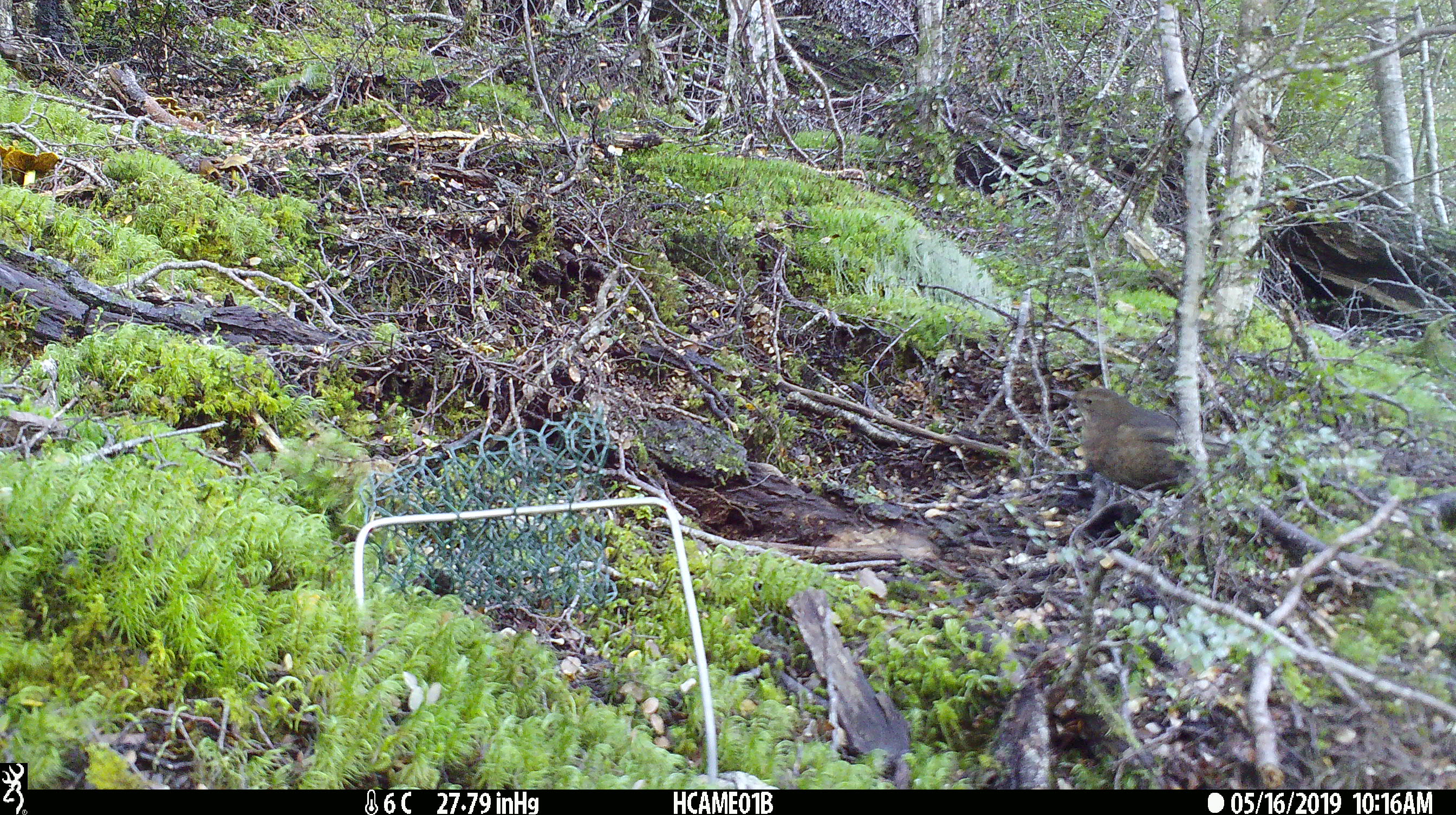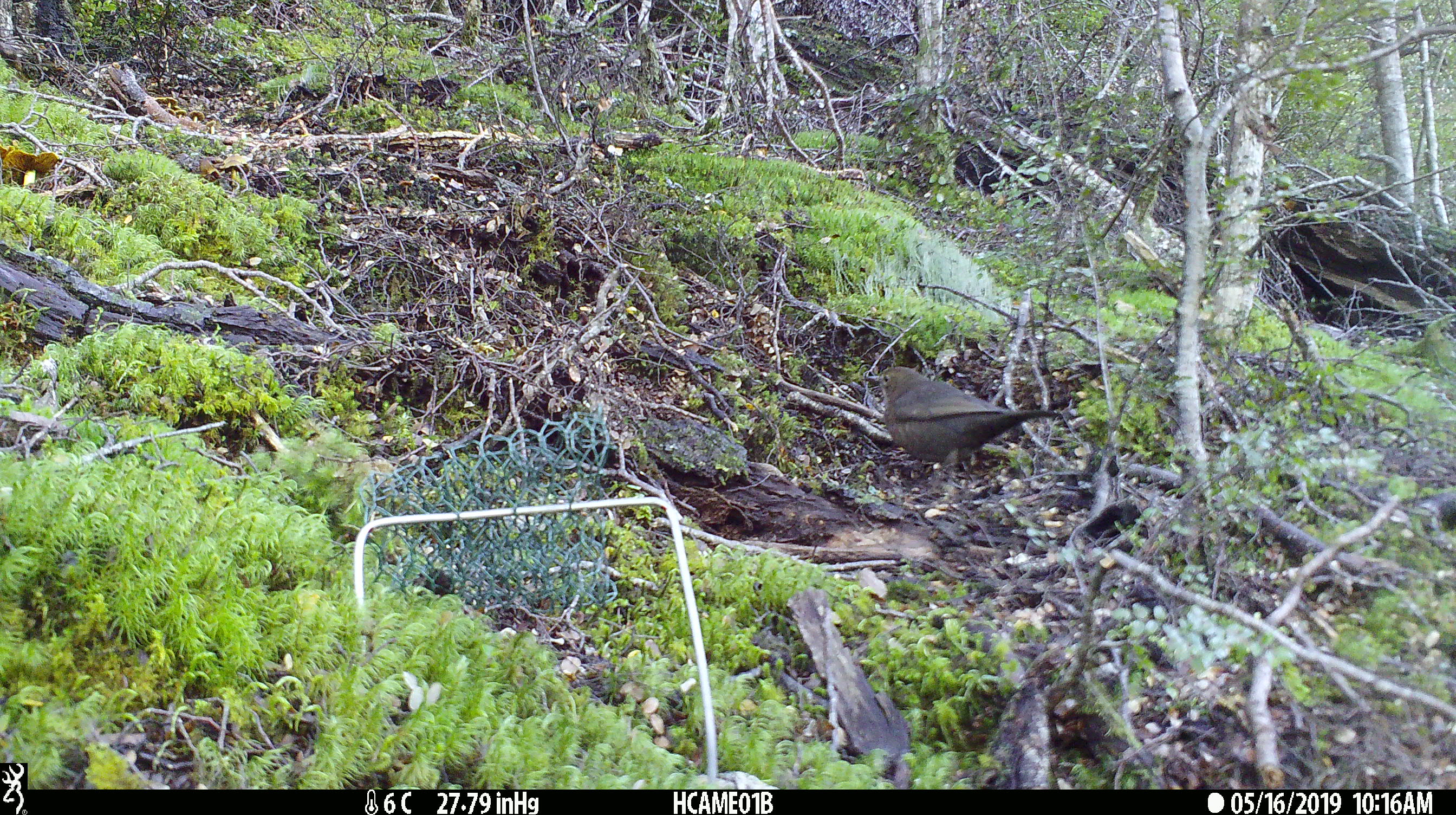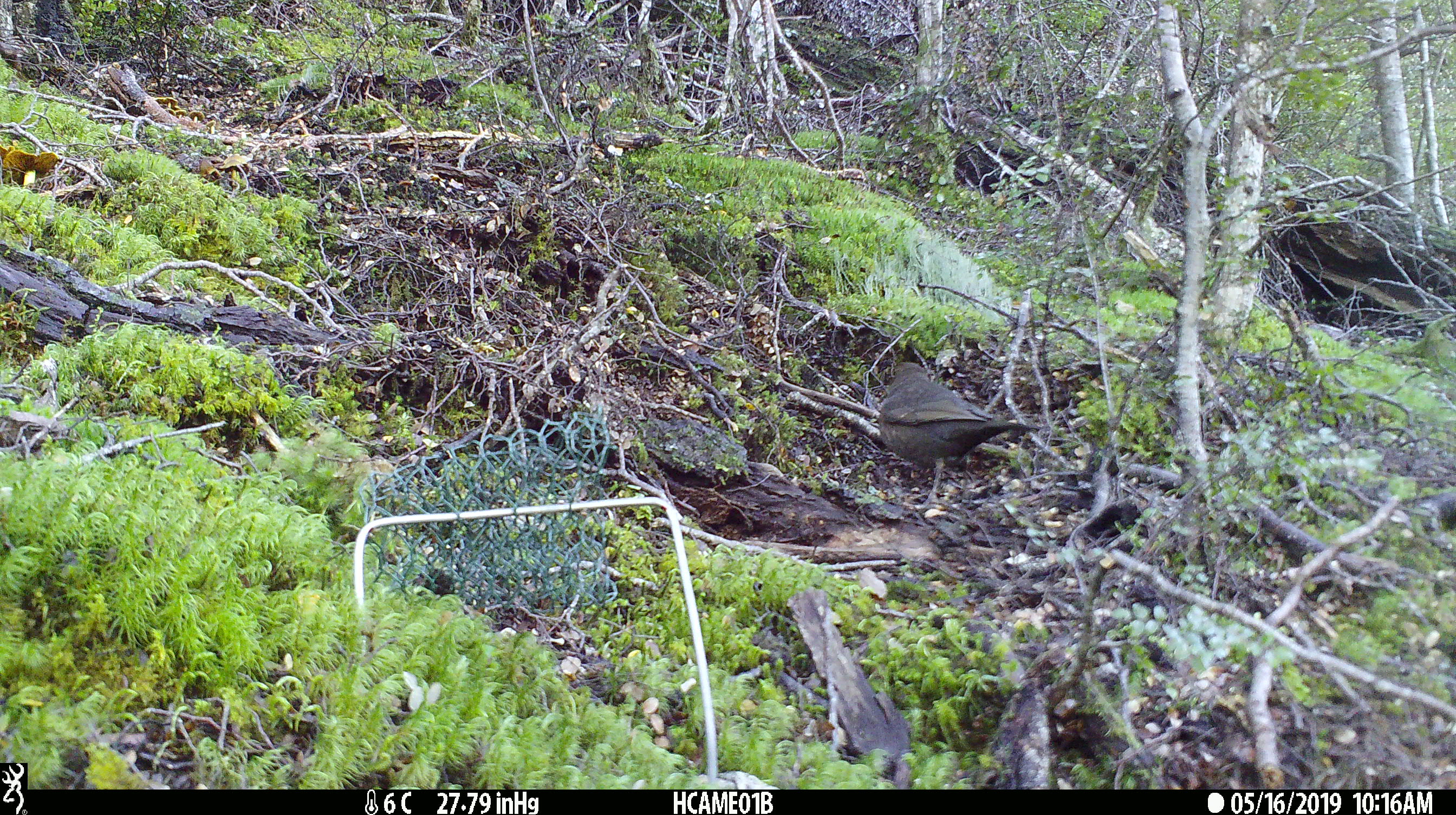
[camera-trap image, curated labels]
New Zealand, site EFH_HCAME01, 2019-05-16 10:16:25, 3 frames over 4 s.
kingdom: Animalia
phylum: Chordata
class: Aves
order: Passeriformes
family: Turdidae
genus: Turdus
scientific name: Turdus merula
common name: eurasian blackbird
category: blackbird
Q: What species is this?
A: Blackbird (eurasian blackbird) (Turdus merula).